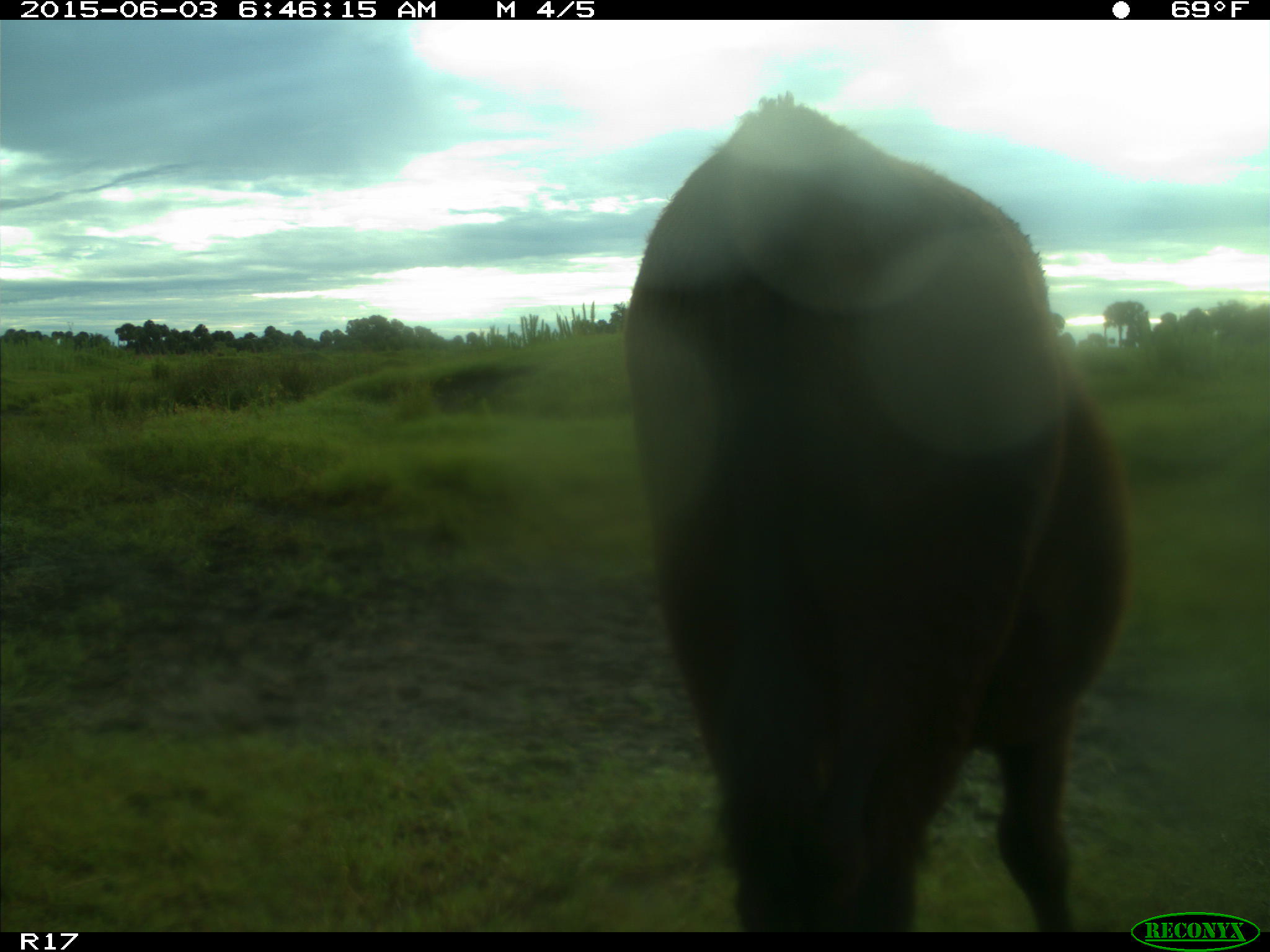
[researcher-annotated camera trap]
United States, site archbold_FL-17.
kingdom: Animalia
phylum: Chordata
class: Mammalia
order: Artiodactyla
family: Bovidae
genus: Bos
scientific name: Bos taurus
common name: domestic cow